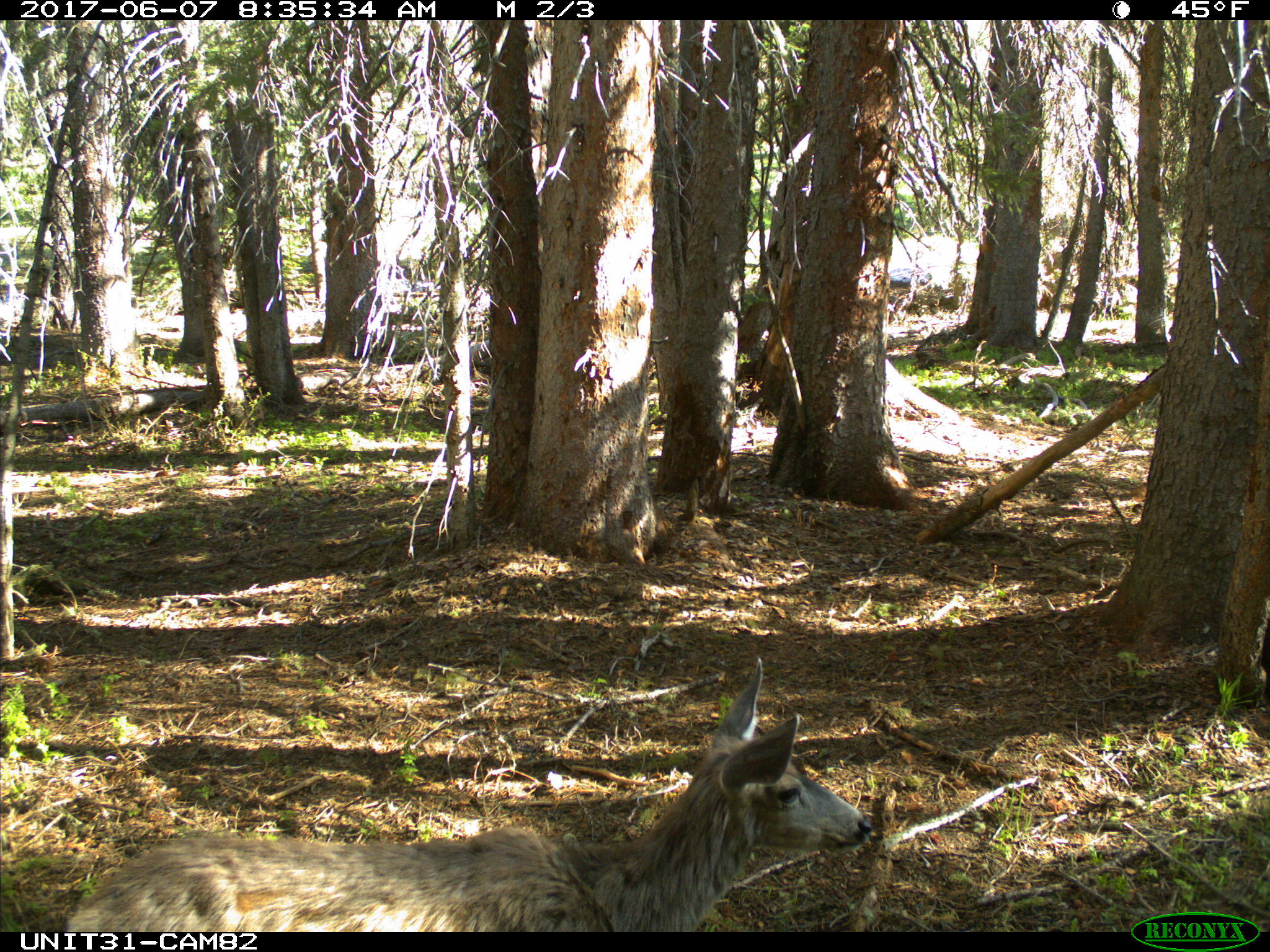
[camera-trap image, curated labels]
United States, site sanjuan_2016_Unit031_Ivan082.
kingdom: Animalia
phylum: Chordata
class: Mammalia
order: Artiodactyla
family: Cervidae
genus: Odocoileus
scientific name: Odocoileus hemionus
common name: mule deer